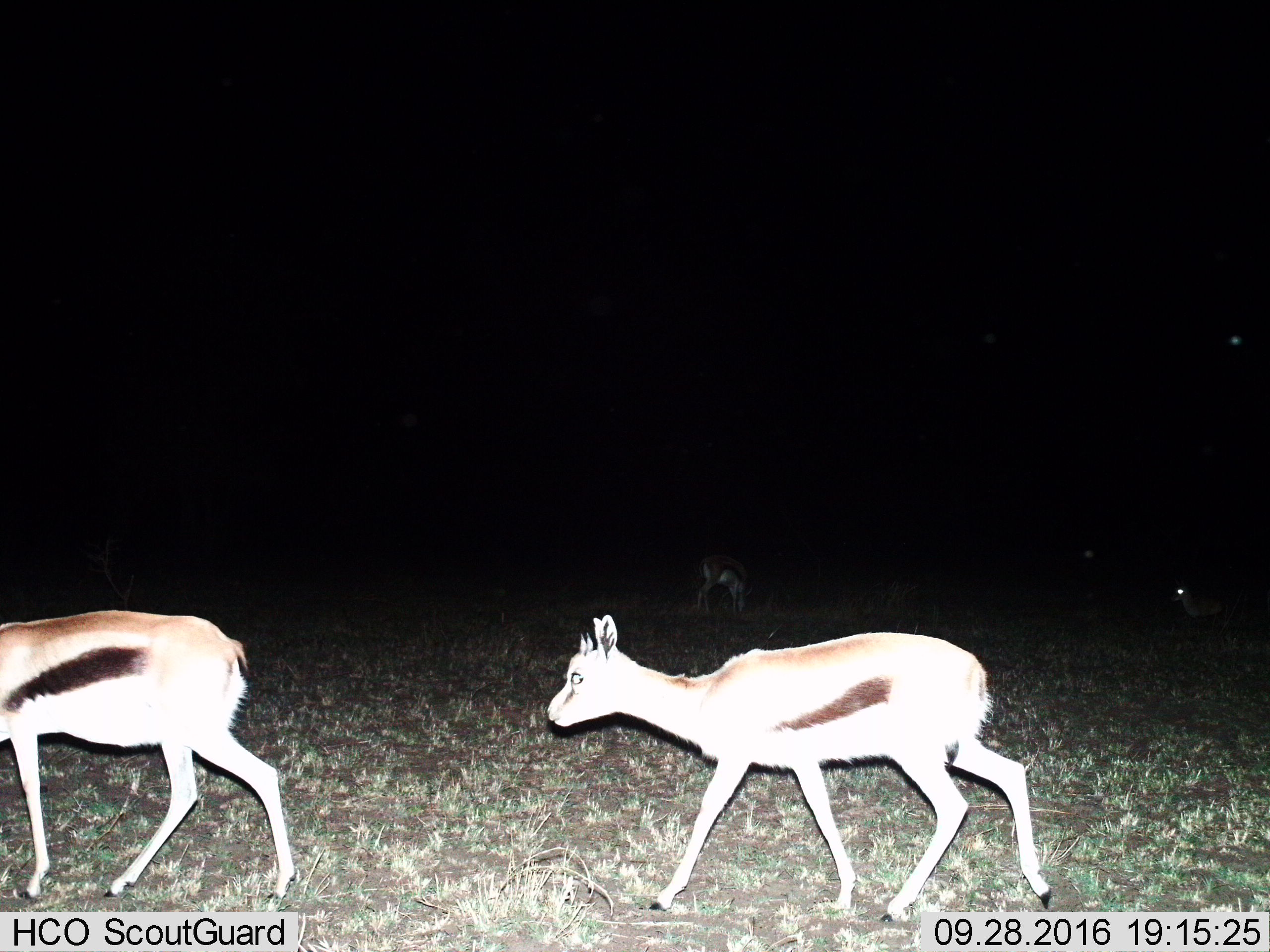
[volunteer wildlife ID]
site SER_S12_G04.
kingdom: Animalia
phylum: Chordata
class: Mammalia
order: Artiodactyla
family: Bovidae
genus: Eudorcas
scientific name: Eudorcas thomsonii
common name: thomson's gazelle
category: gazellethomsons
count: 3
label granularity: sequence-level